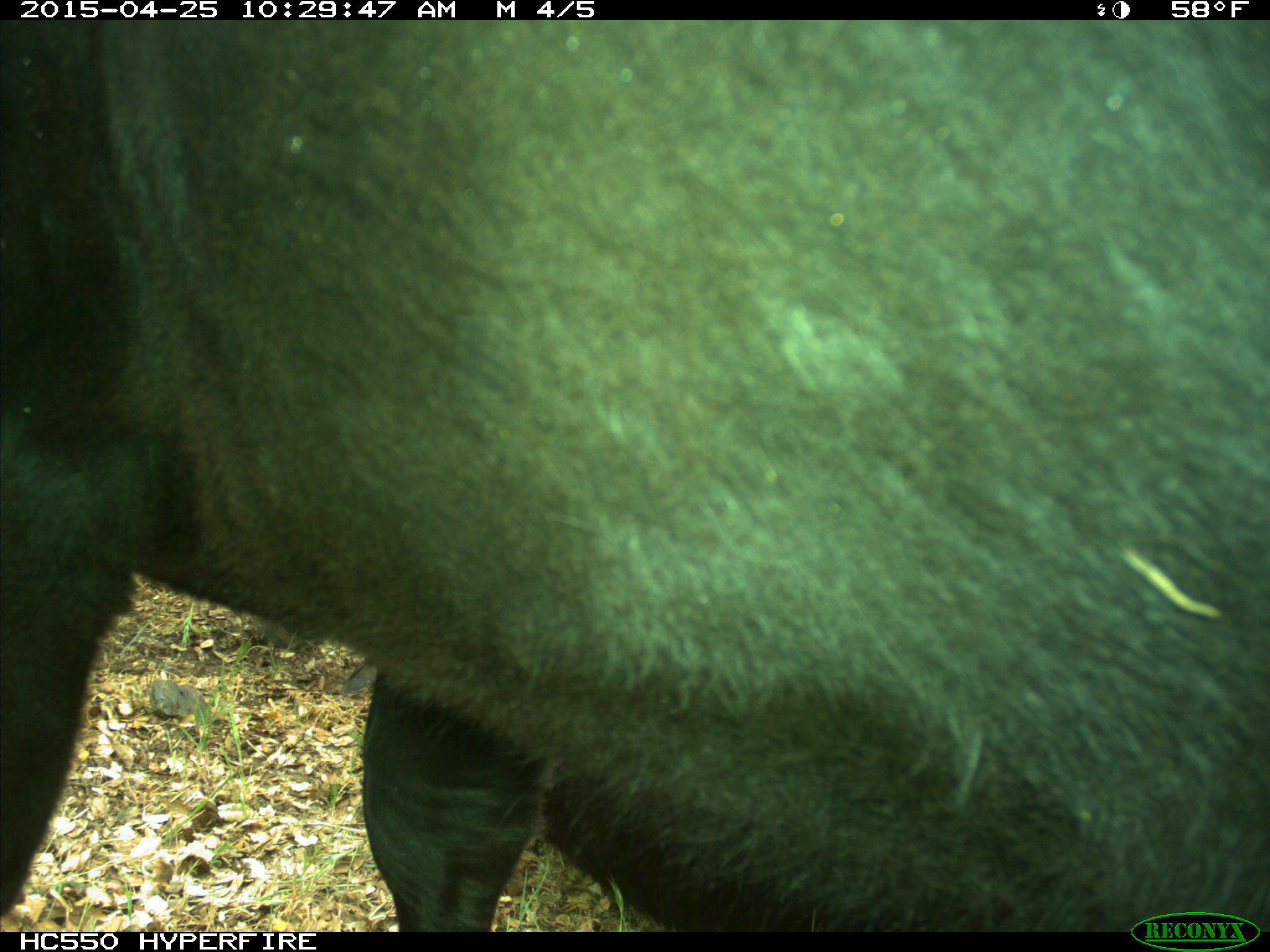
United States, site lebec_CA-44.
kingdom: Animalia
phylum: Chordata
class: Mammalia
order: Artiodactyla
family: Suidae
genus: Sus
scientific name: Sus scrofa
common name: wild boar